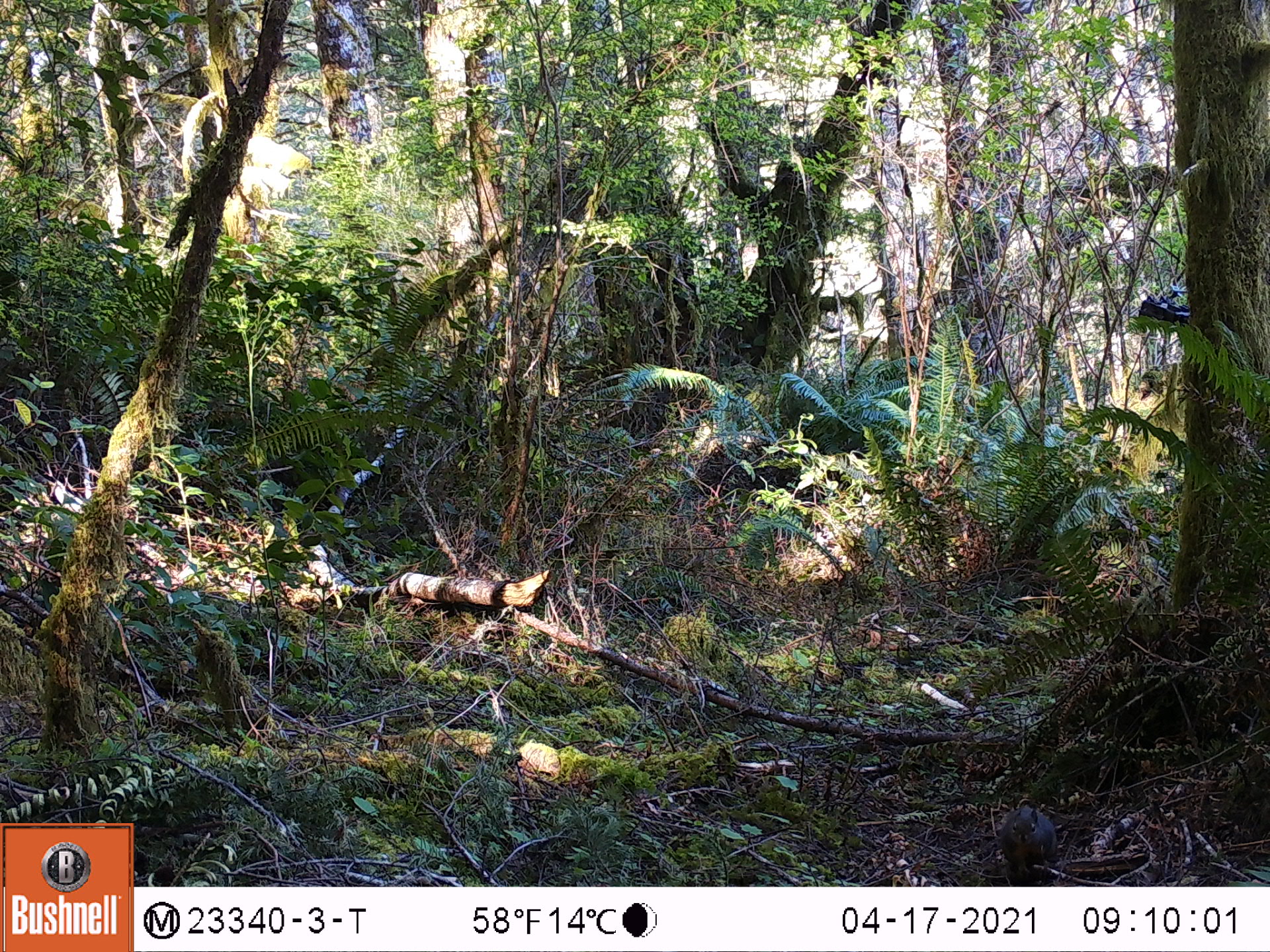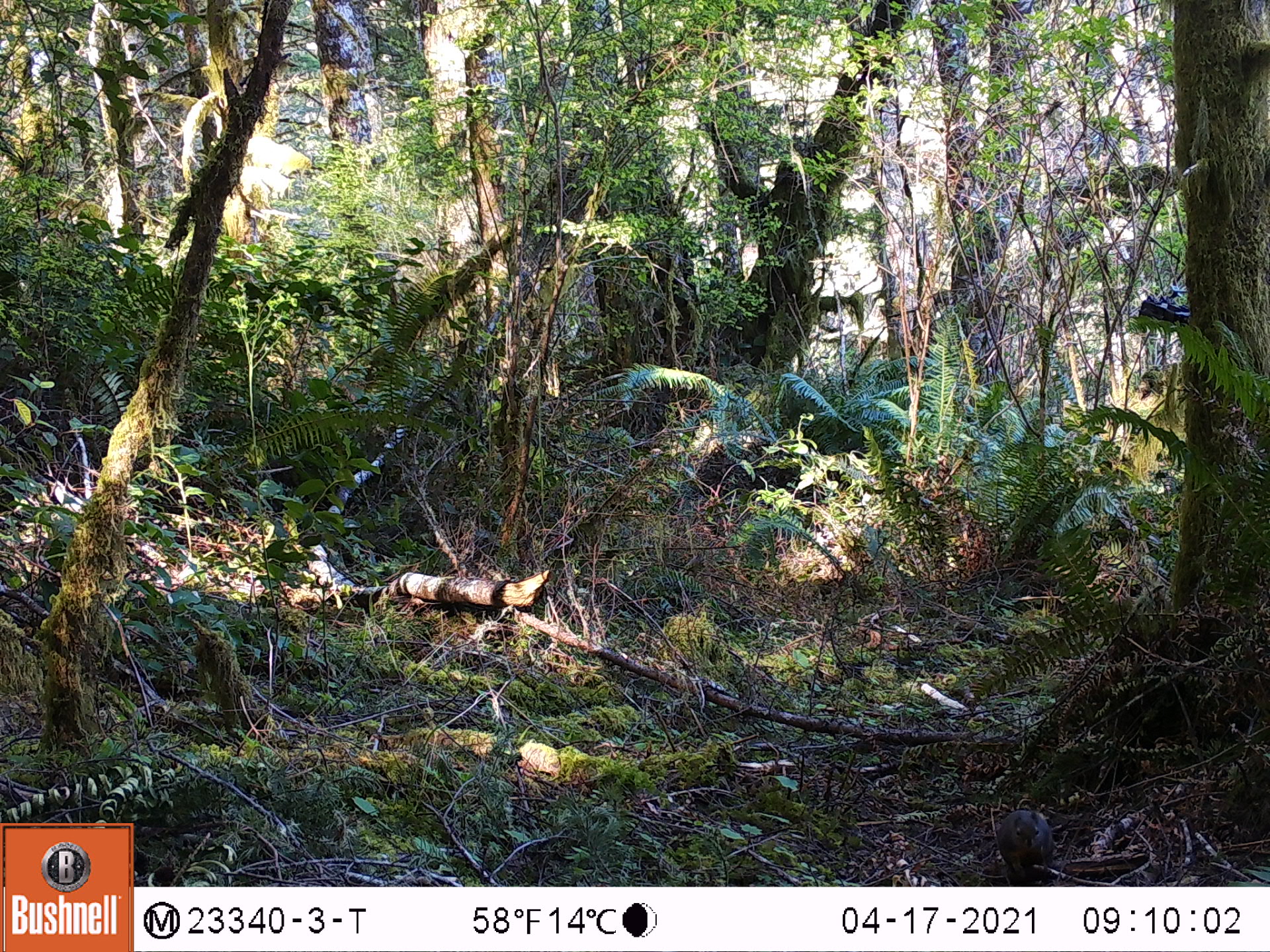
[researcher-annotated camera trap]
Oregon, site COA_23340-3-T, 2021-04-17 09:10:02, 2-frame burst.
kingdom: Animalia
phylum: Chordata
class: Mammalia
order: Rodentia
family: Sciuridae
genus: Tamiasciurus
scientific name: Tamiasciurus douglasii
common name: douglas squirrel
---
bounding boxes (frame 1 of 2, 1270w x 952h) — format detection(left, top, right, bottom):
douglas squirrel: detection(994, 803, 1060, 880)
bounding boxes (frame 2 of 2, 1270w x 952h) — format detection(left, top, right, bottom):
douglas squirrel: detection(989, 805, 1060, 880)